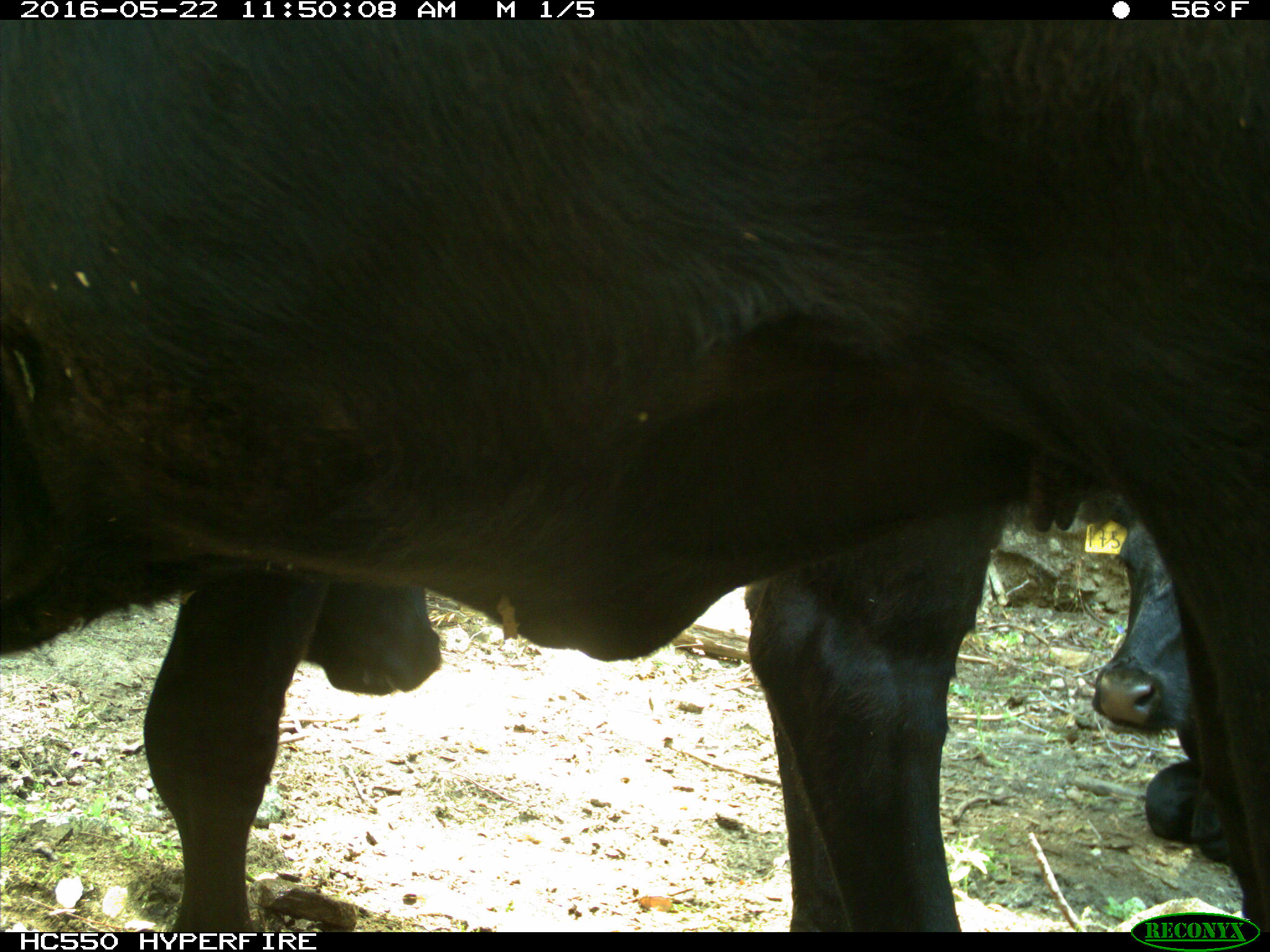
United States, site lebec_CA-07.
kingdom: Animalia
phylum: Chordata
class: Mammalia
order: Artiodactyla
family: Bovidae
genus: Bos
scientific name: Bos taurus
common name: domestic cow